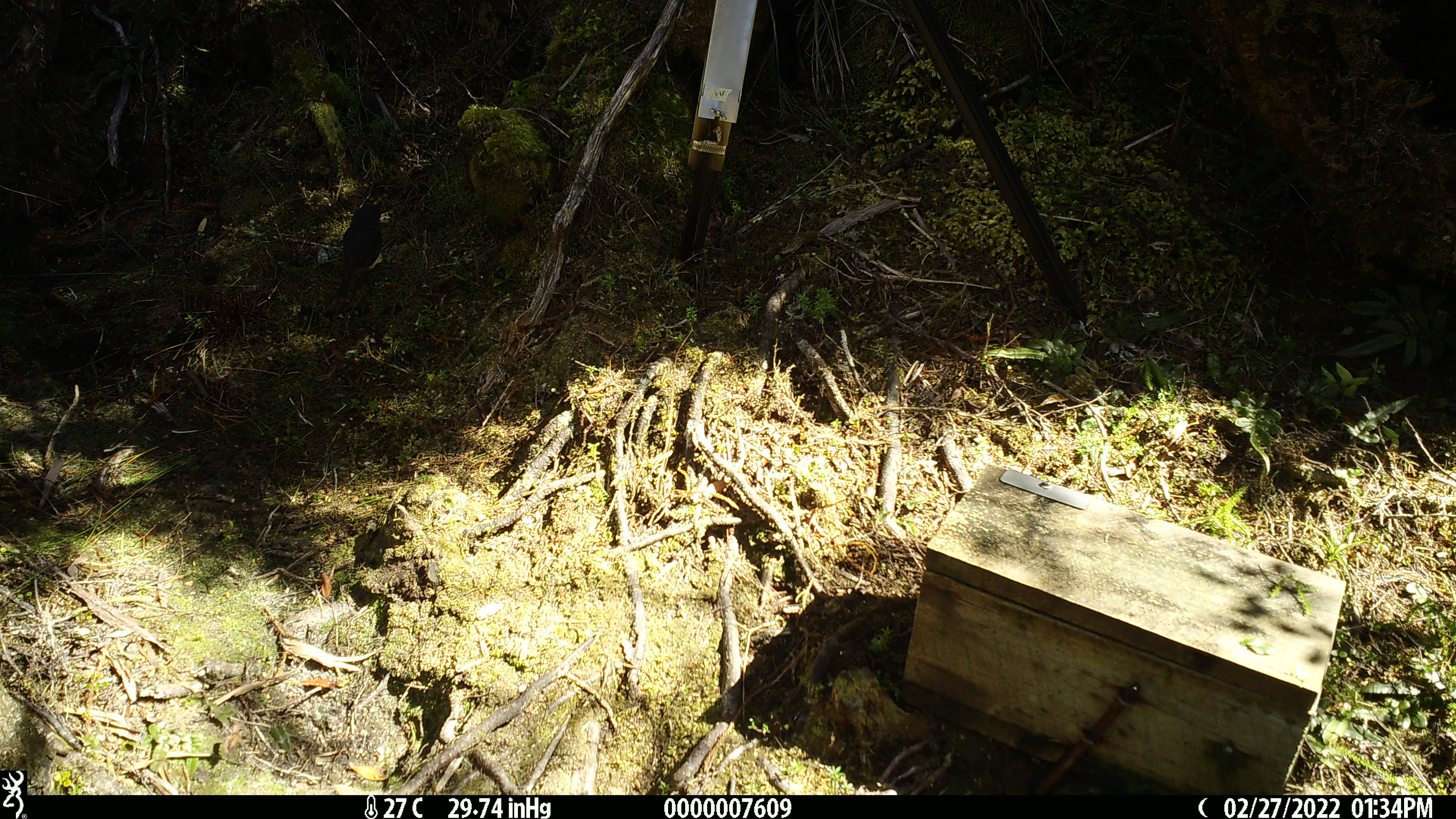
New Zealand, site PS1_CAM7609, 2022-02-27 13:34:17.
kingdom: Animalia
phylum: Chordata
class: Aves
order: Passeriformes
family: Petroicidae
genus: Petroica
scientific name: Petroica australis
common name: new zealand robin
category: robin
Robin (new zealand robin) (Petroica australis).